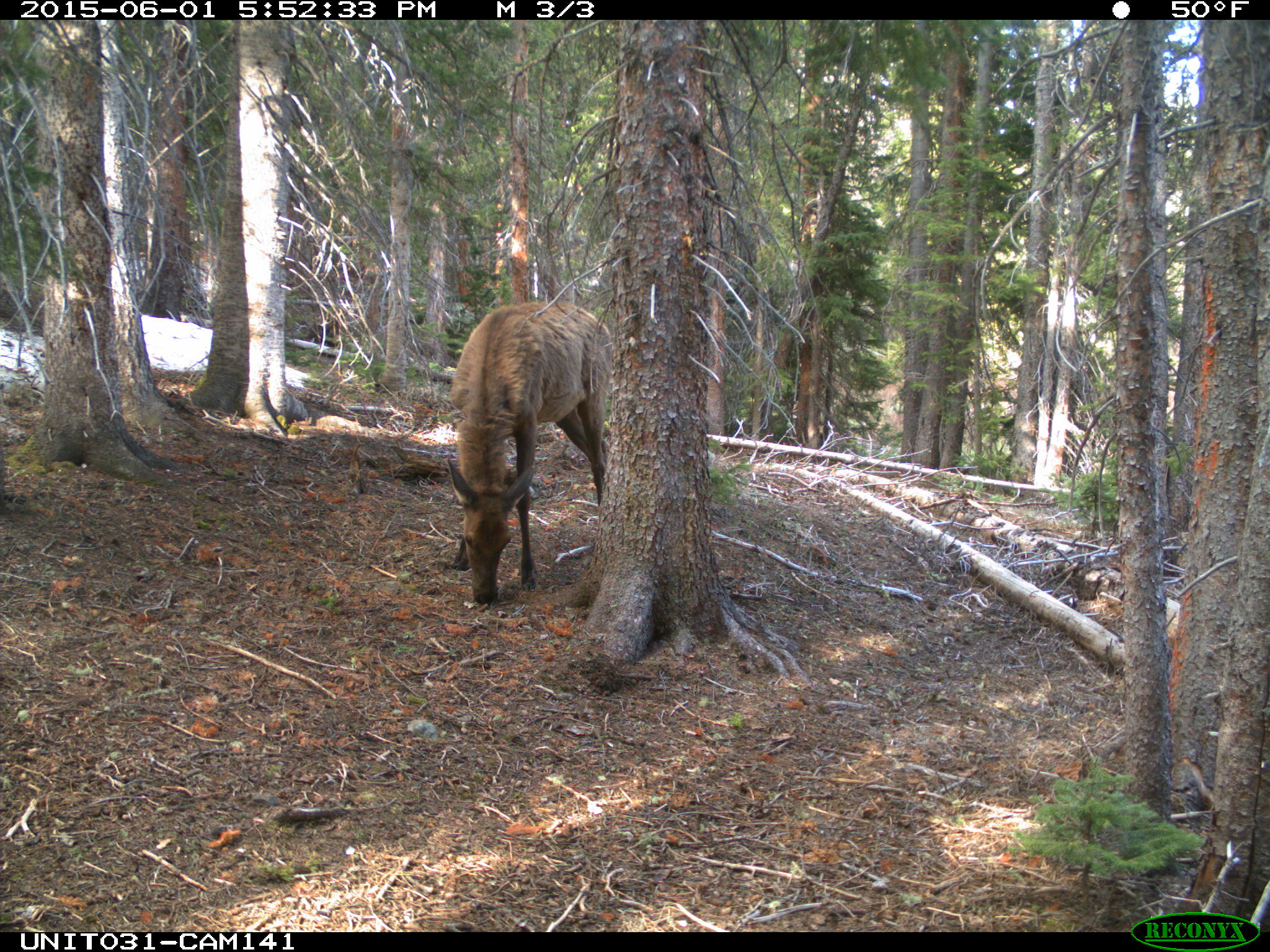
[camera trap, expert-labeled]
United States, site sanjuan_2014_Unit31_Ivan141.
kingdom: Animalia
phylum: Chordata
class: Mammalia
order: Artiodactyla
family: Cervidae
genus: Cervus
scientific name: Cervus elaphus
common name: red deer